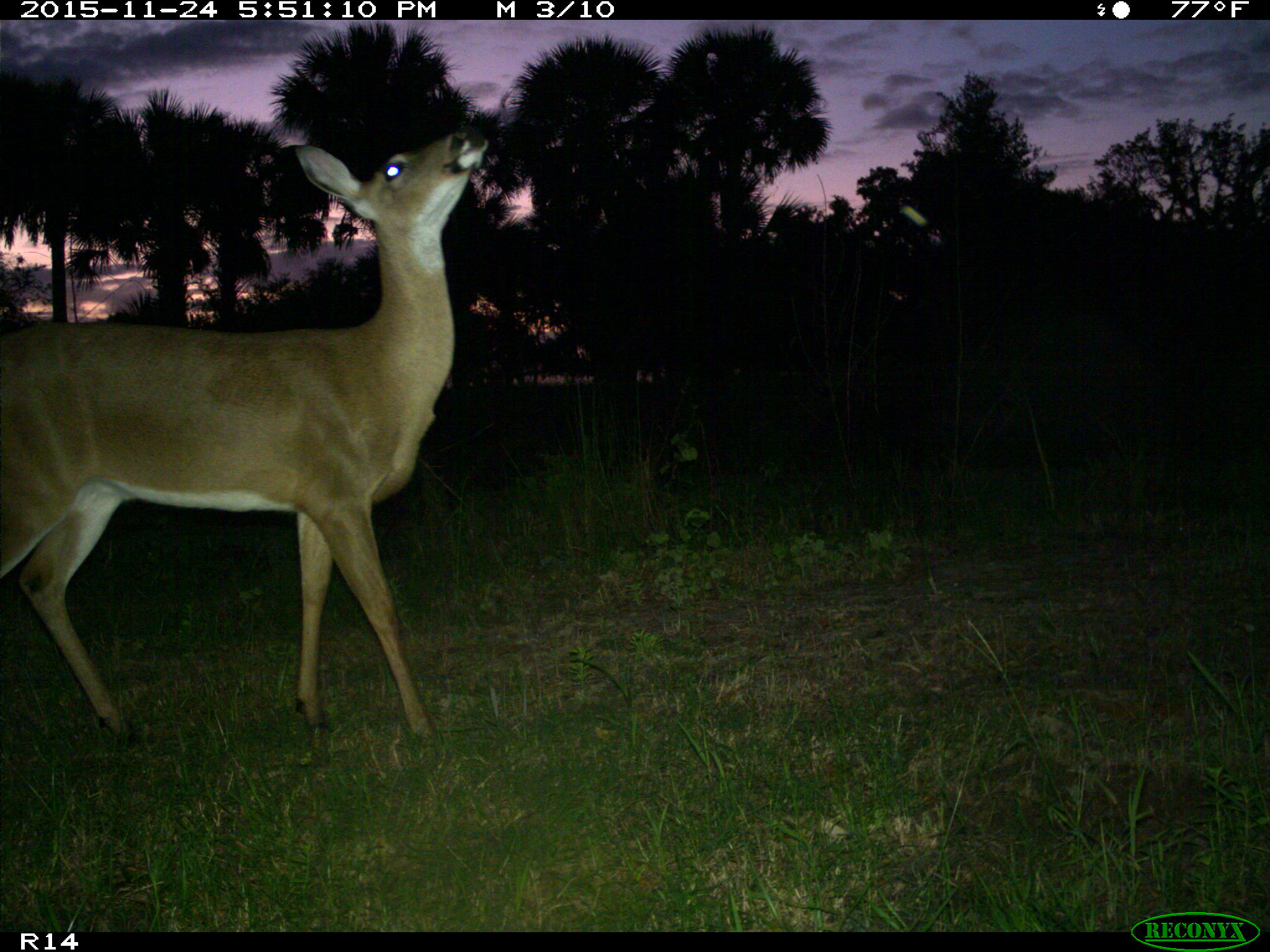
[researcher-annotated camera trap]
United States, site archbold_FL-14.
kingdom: Animalia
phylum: Chordata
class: Mammalia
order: Artiodactyla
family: Cervidae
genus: Odocoileus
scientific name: Odocoileus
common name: deer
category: unidentified deer